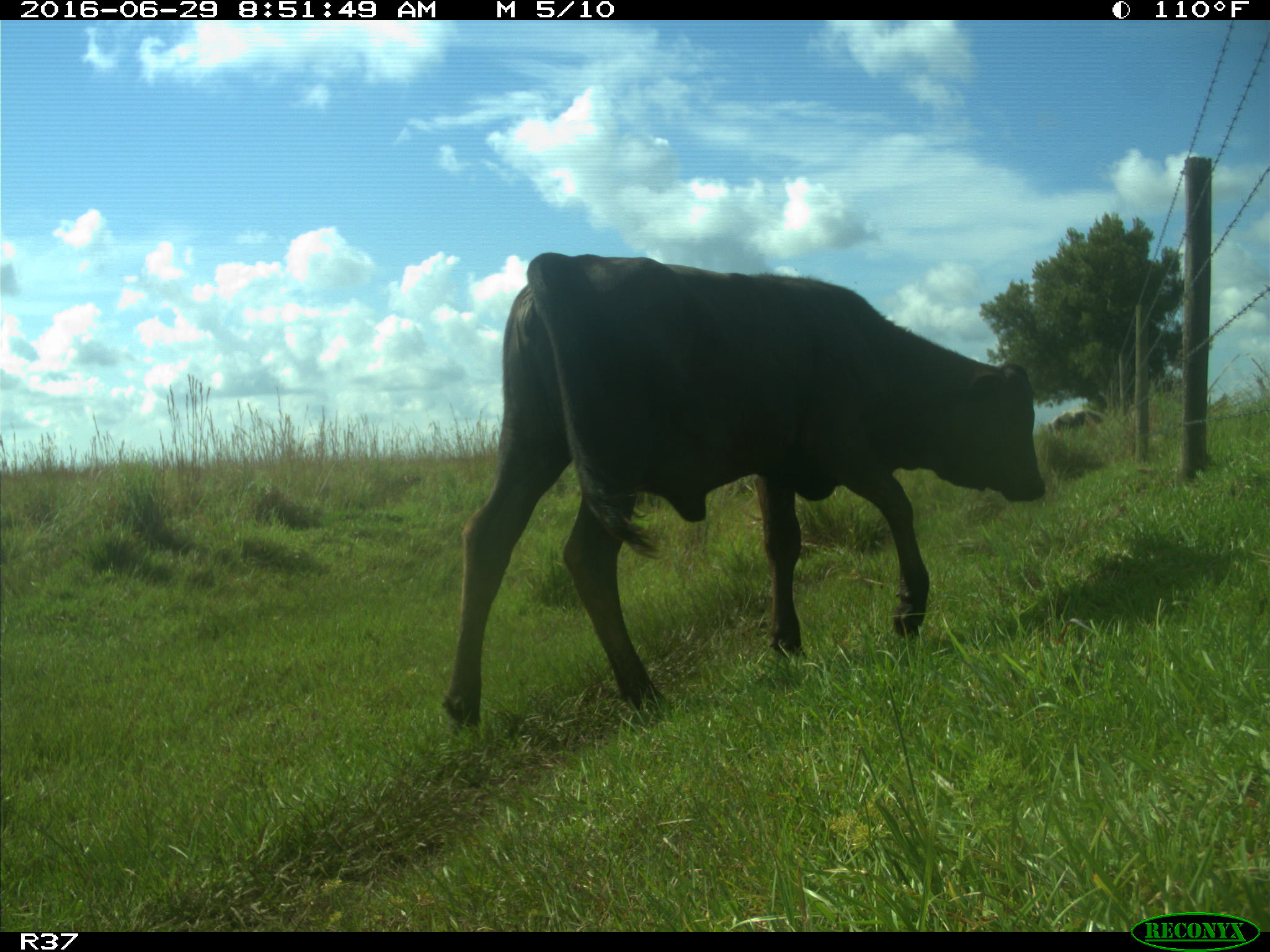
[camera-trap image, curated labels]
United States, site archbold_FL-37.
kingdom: Animalia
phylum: Chordata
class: Mammalia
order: Artiodactyla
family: Bovidae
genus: Bos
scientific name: Bos taurus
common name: domestic cow